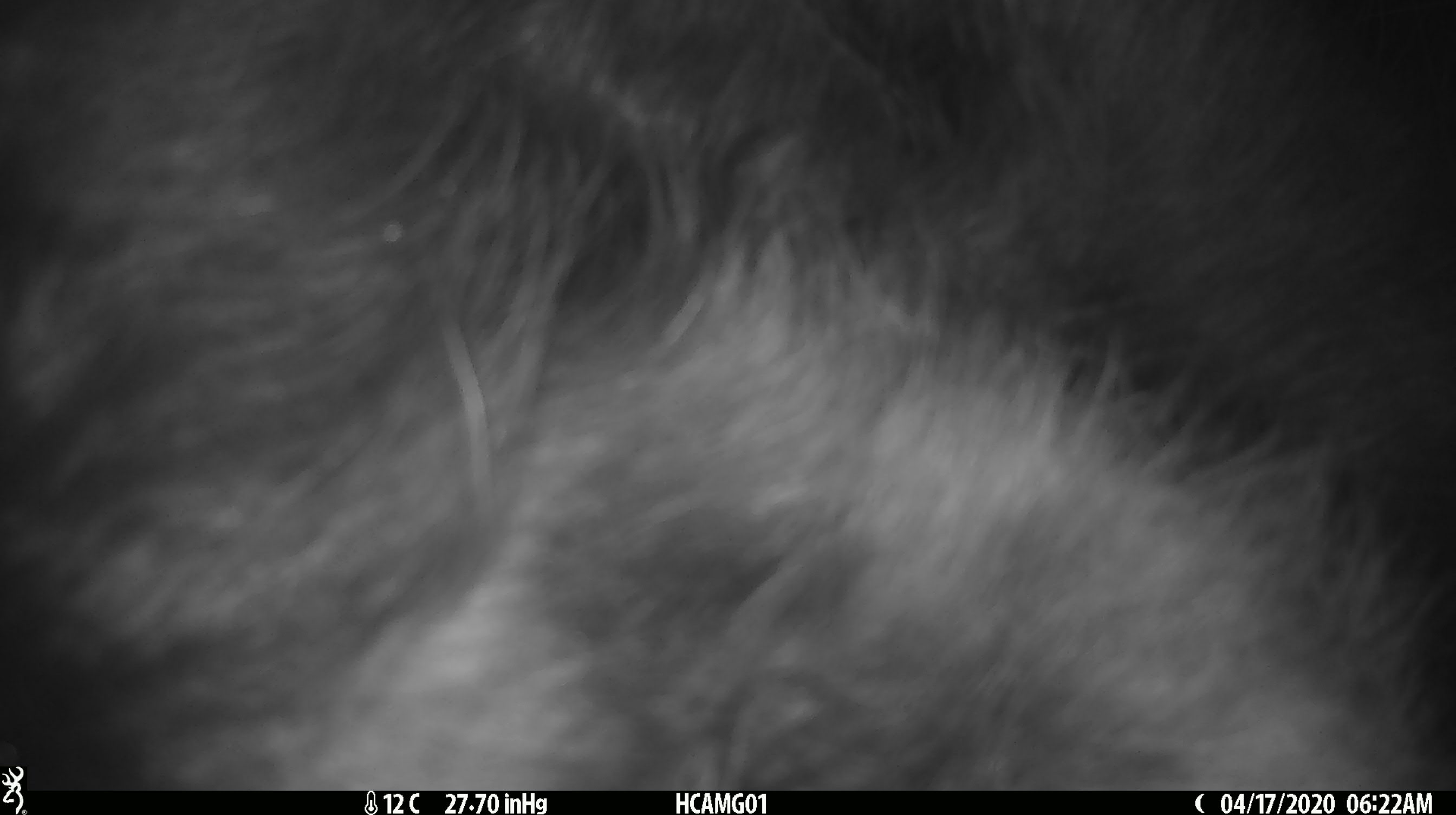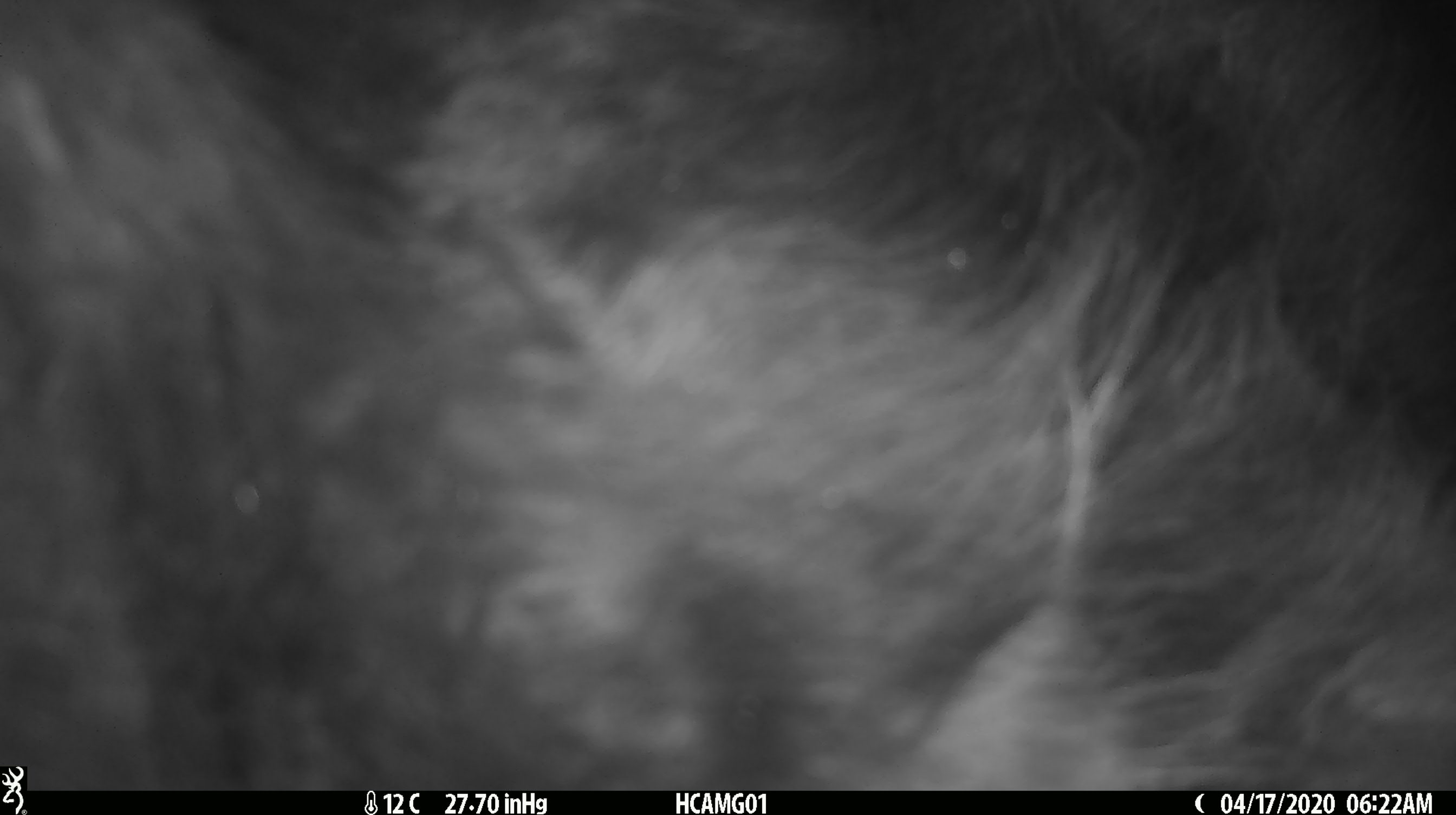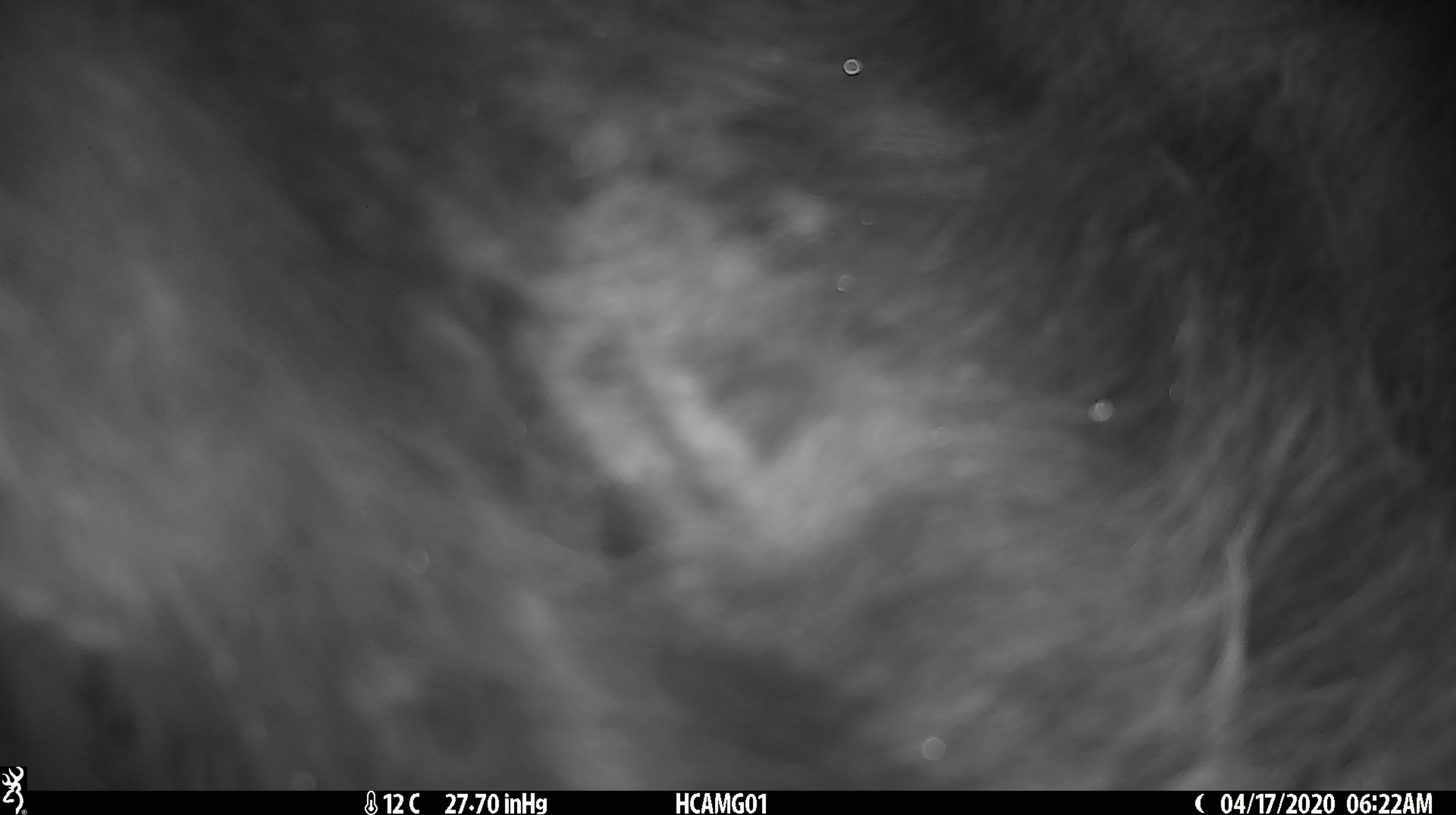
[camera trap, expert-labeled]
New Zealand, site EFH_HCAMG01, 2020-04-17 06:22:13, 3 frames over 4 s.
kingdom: Animalia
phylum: Chordata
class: Mammalia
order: Artiodactyla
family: Bovidae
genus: Bos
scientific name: Bos taurus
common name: domestic cow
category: cow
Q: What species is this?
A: Cow (domestic cow) (Bos taurus).